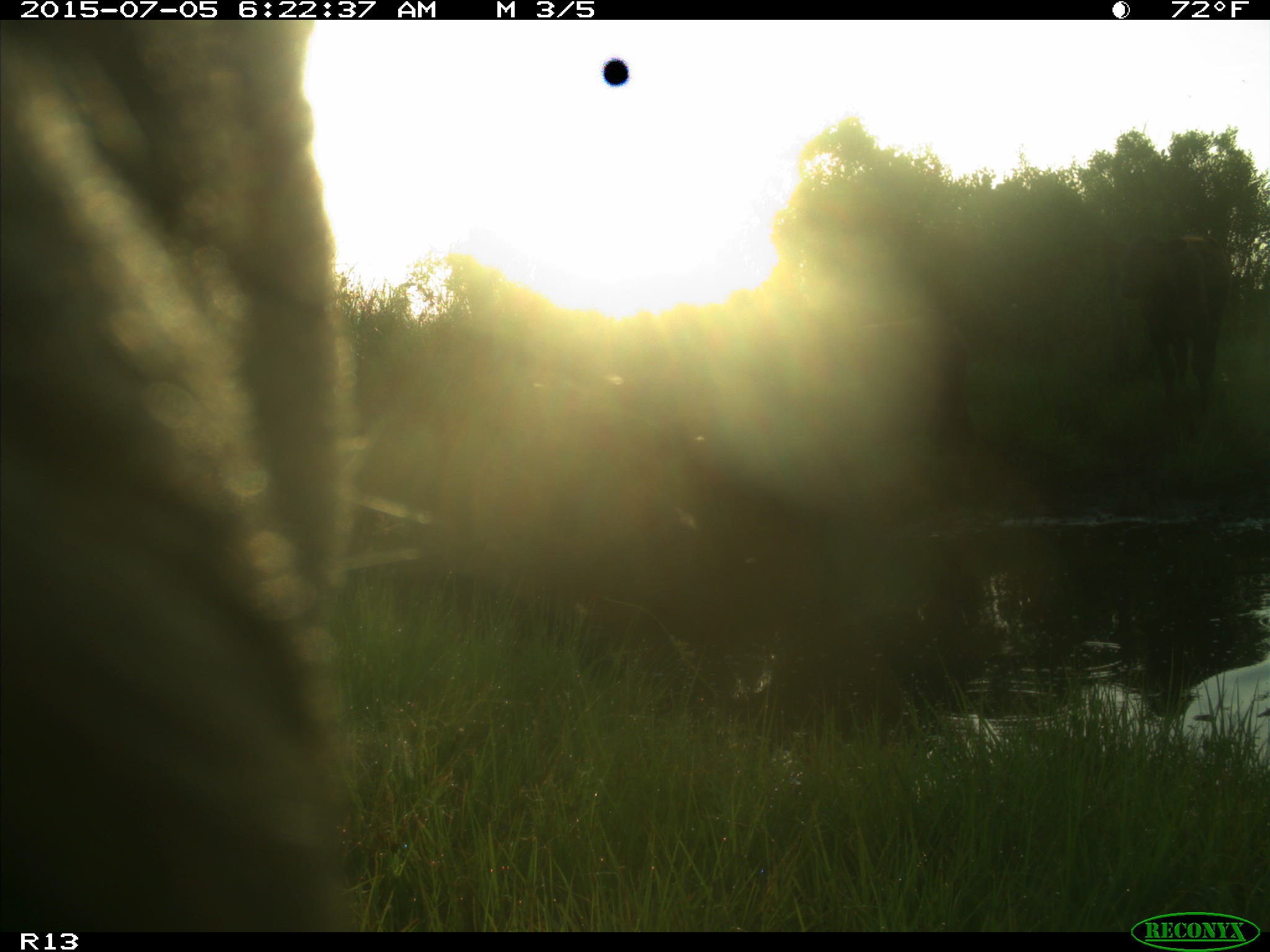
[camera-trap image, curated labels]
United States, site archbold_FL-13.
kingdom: Animalia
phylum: Chordata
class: Mammalia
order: Artiodactyla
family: Bovidae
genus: Bos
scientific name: Bos taurus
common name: domestic cow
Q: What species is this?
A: Bos taurus (domestic cow).